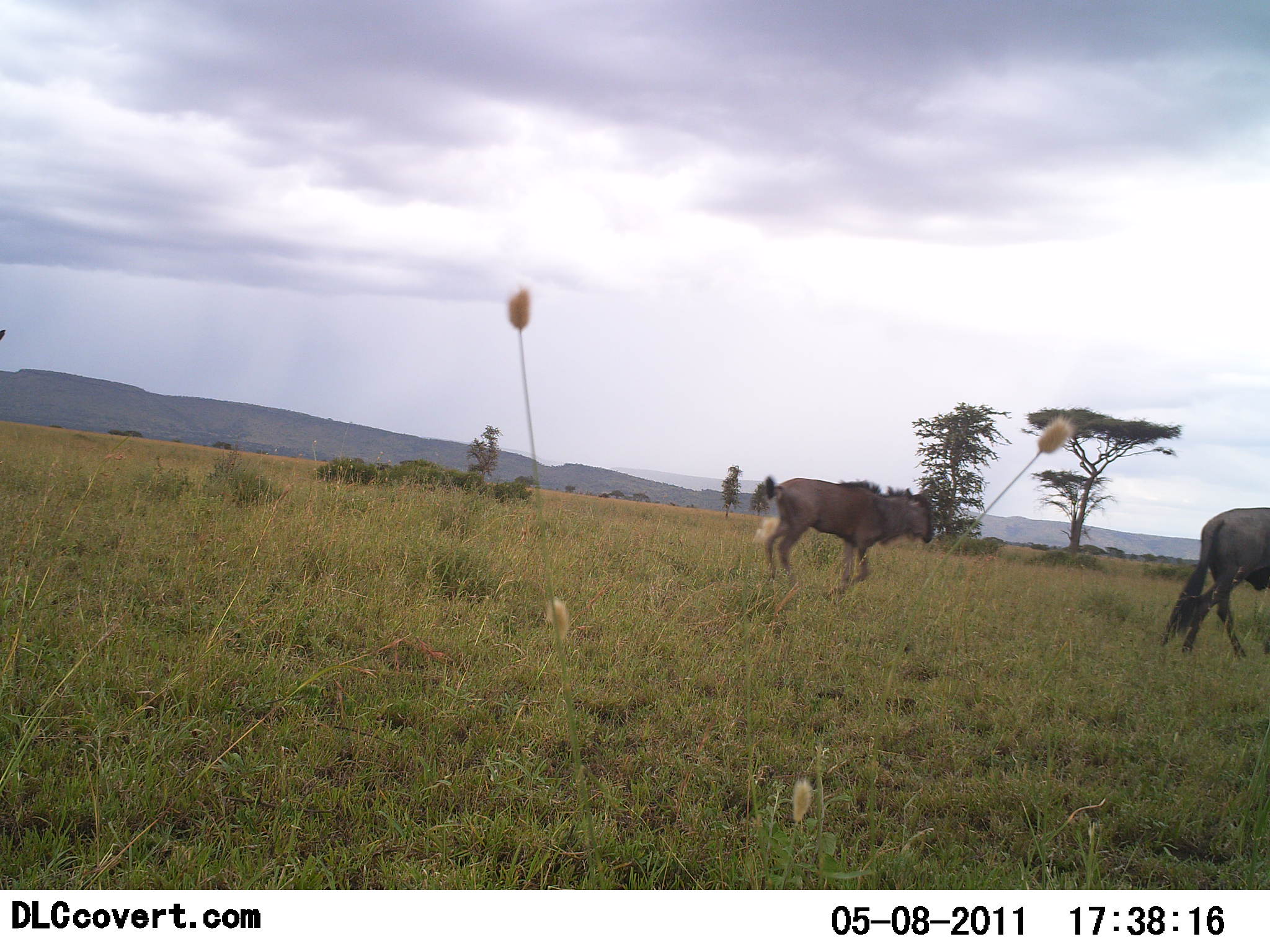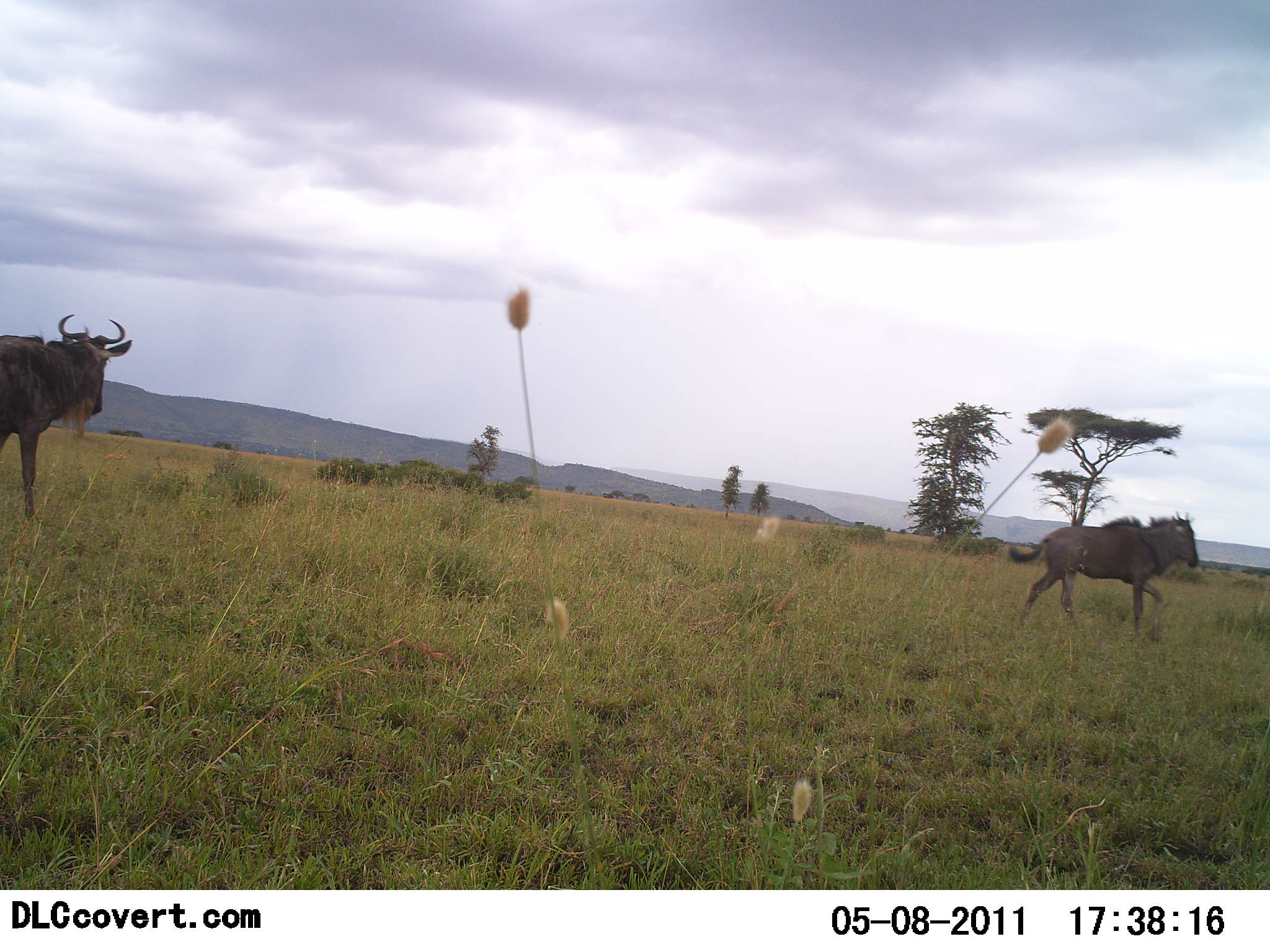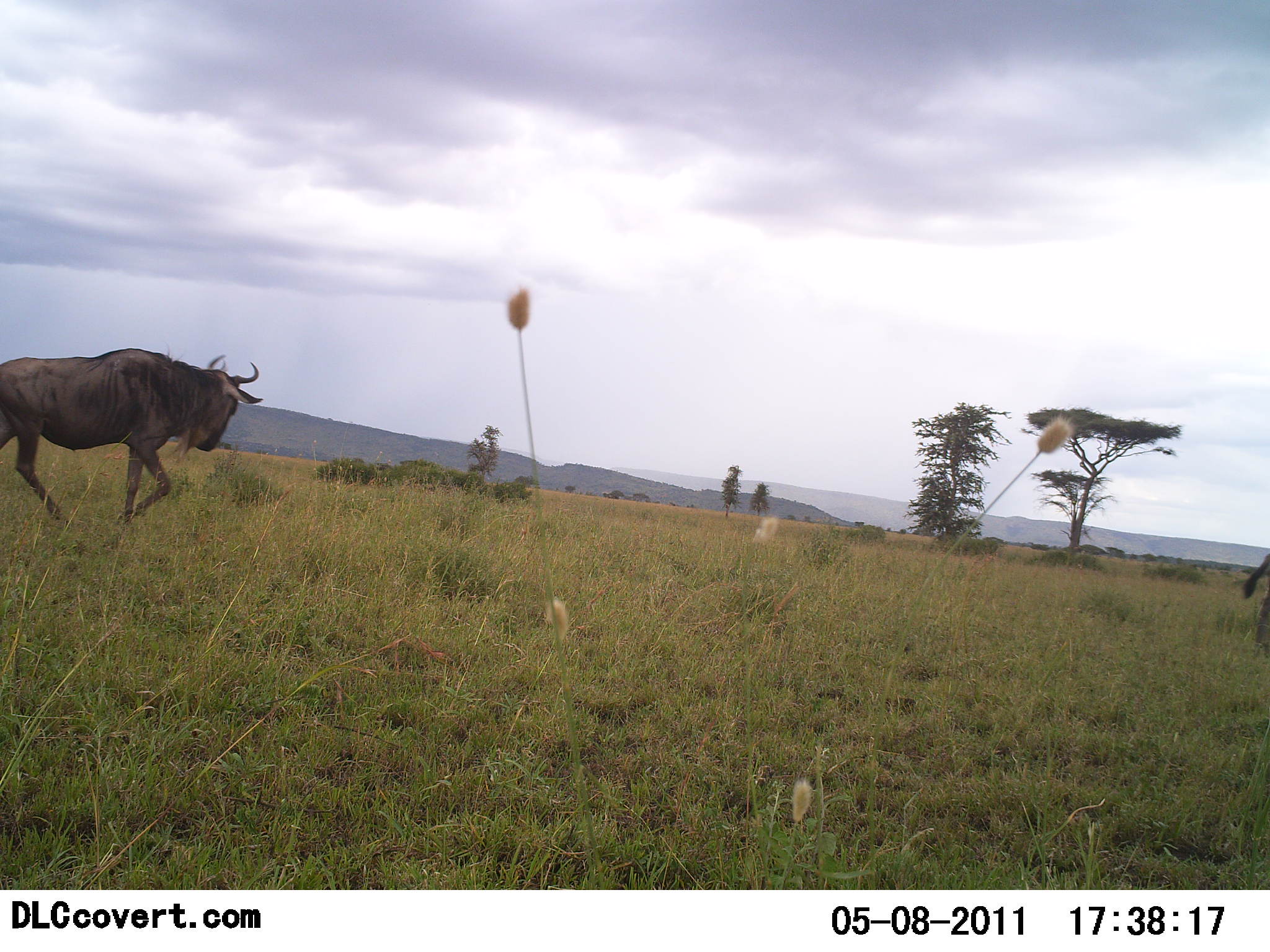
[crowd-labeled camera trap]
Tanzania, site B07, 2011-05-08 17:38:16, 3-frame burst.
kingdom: Animalia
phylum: Chordata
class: Mammalia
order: Artiodactyla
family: Bovidae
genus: Connochaetes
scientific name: Connochaetes taurinus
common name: blue wildebeest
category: wildebeest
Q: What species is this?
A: Wildebeest (blue wildebeest) (Connochaetes taurinus).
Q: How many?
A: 3.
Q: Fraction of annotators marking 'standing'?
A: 0%.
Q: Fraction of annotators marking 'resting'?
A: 0%.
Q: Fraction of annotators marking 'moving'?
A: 100%.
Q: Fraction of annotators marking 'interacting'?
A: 0%.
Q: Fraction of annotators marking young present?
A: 20%.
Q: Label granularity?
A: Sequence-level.